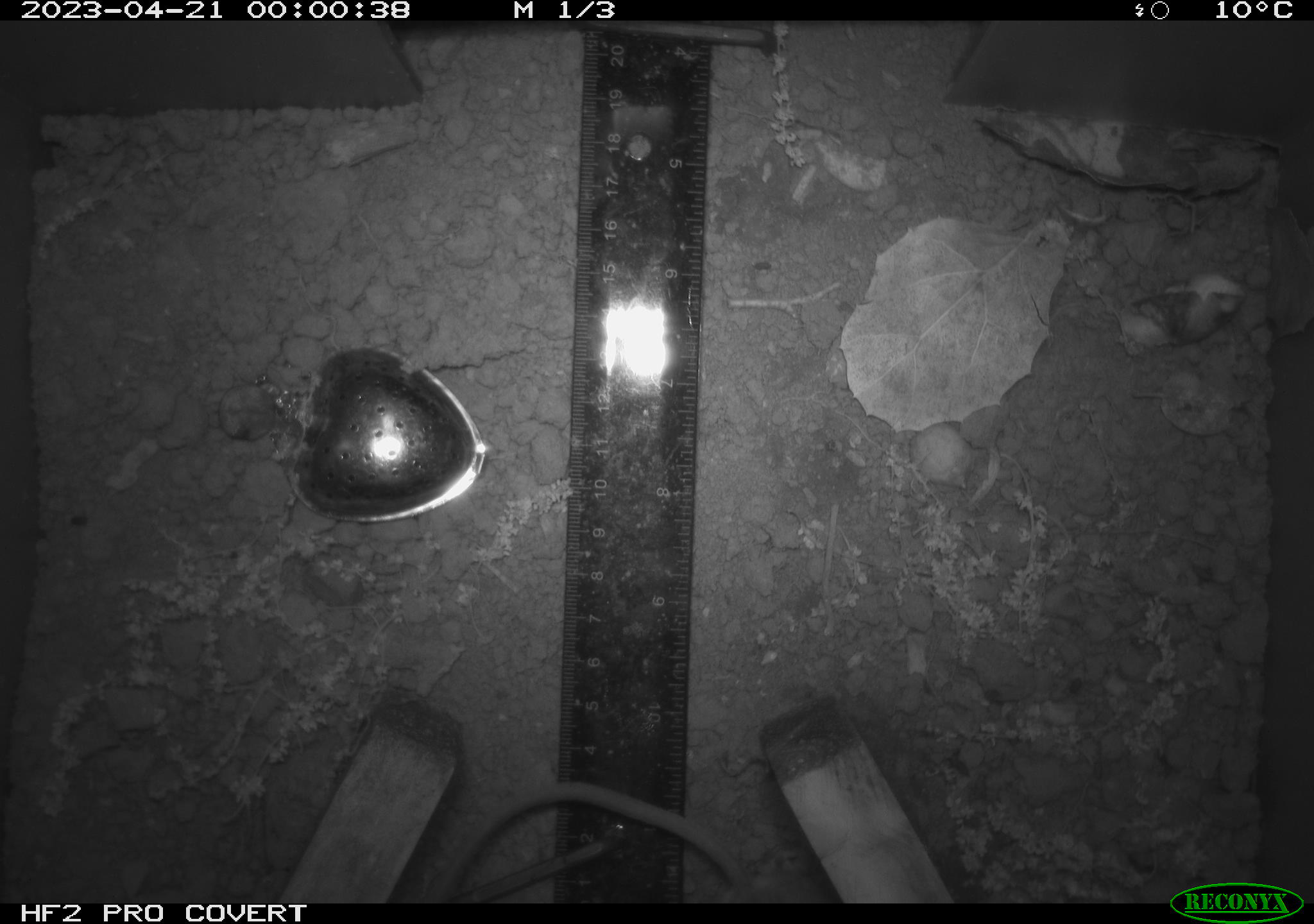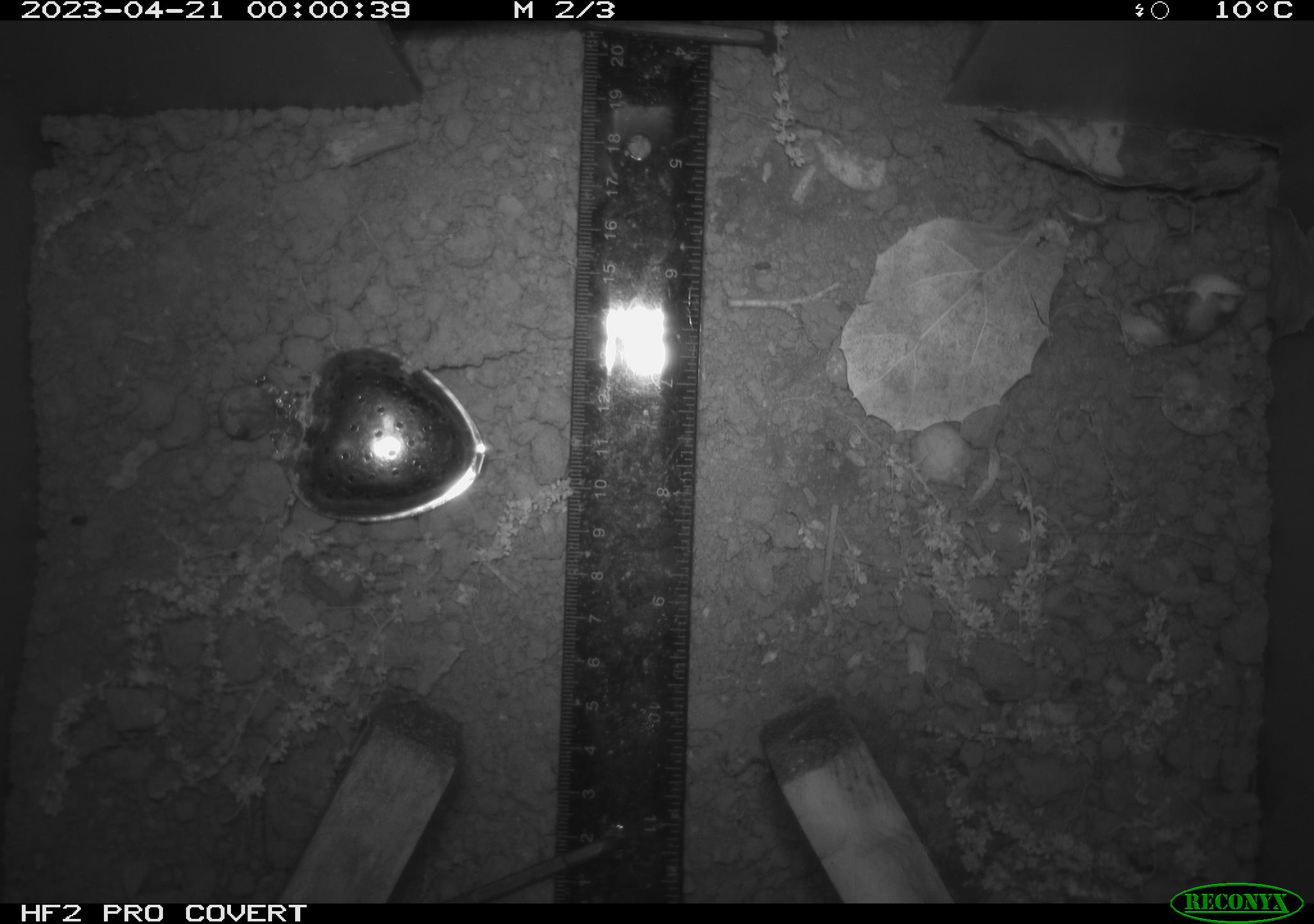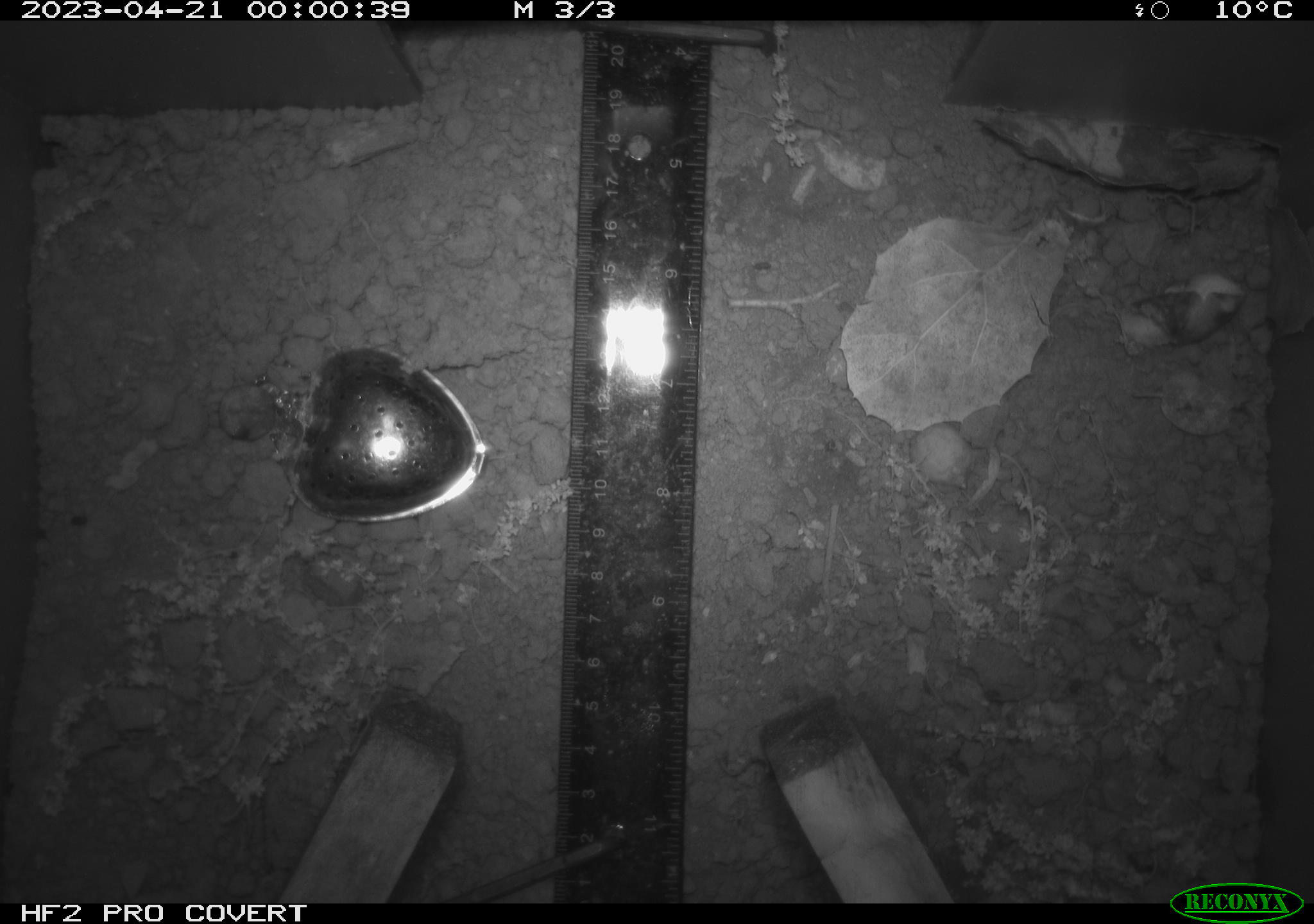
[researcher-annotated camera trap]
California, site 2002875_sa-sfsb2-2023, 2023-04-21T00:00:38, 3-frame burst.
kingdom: Animalia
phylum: Chordata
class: Mammalia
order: Rodentia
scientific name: Rodentia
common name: mouse species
Mouse species (Rodentia).